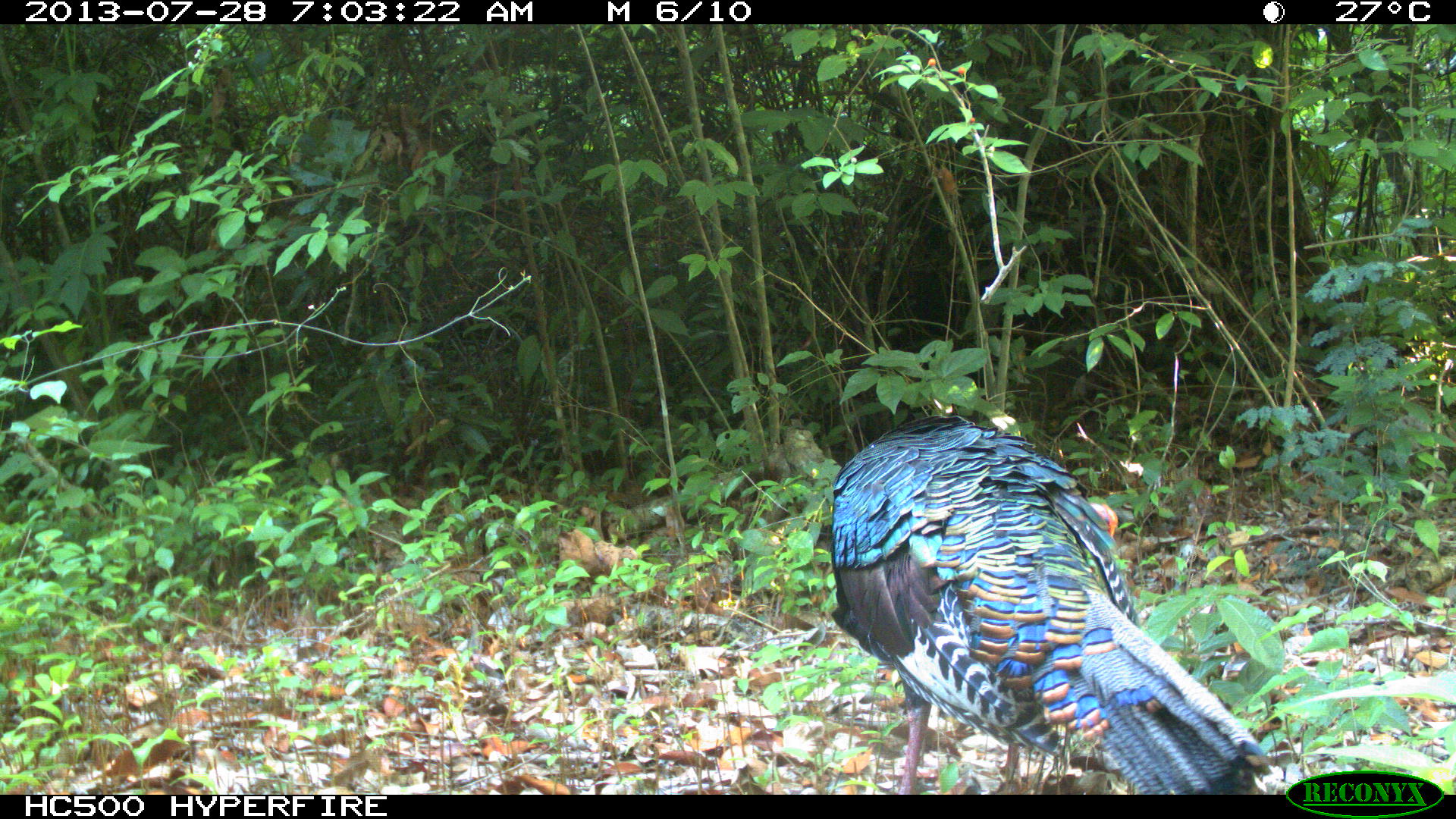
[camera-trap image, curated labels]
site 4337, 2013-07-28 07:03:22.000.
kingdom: Animalia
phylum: Chordata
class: Aves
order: Galliformes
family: Phasianidae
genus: Meleagris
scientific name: Meleagris ocellata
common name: ocellated turkey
Meleagris ocellata (ocellated turkey), count 1, sex male.